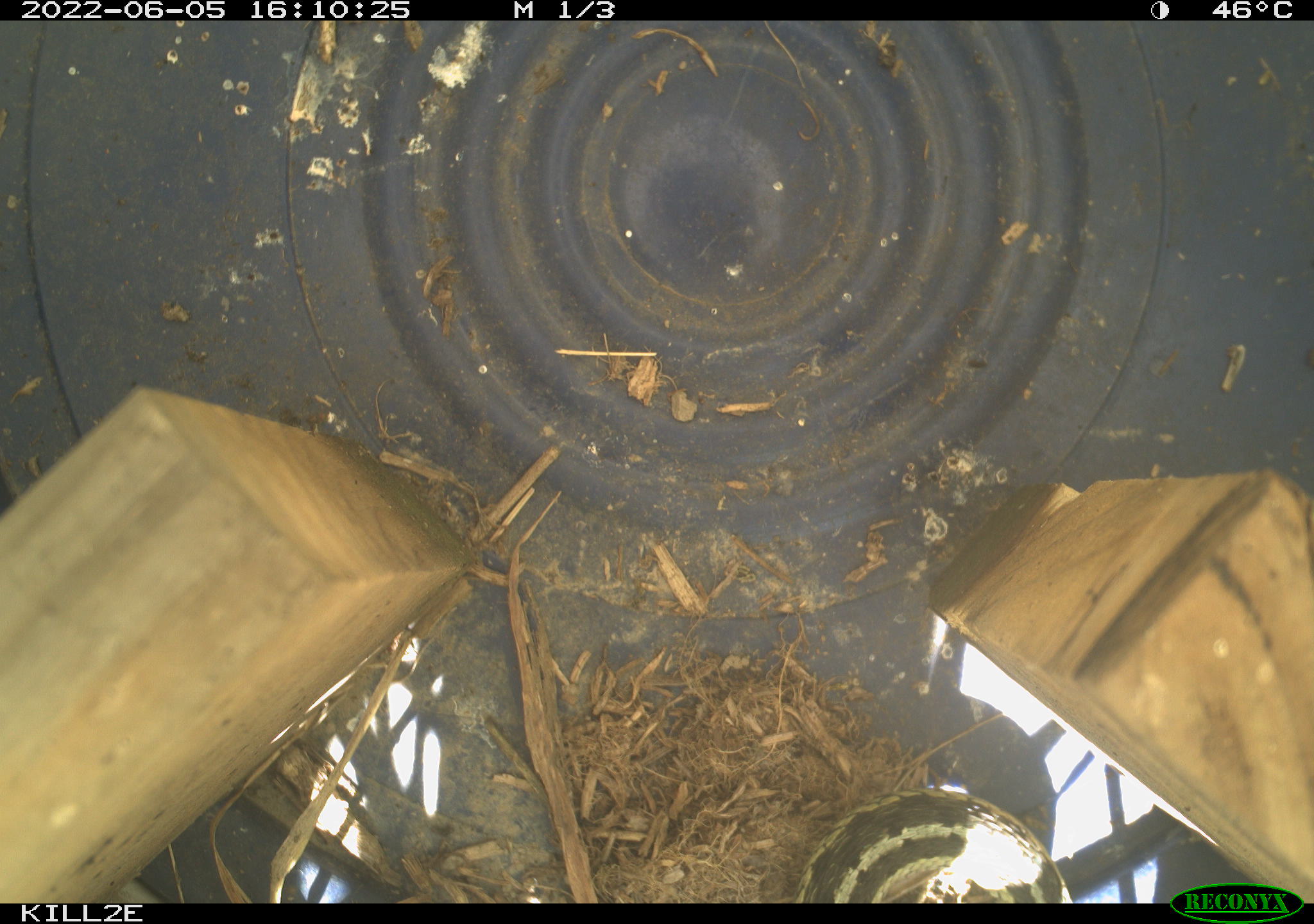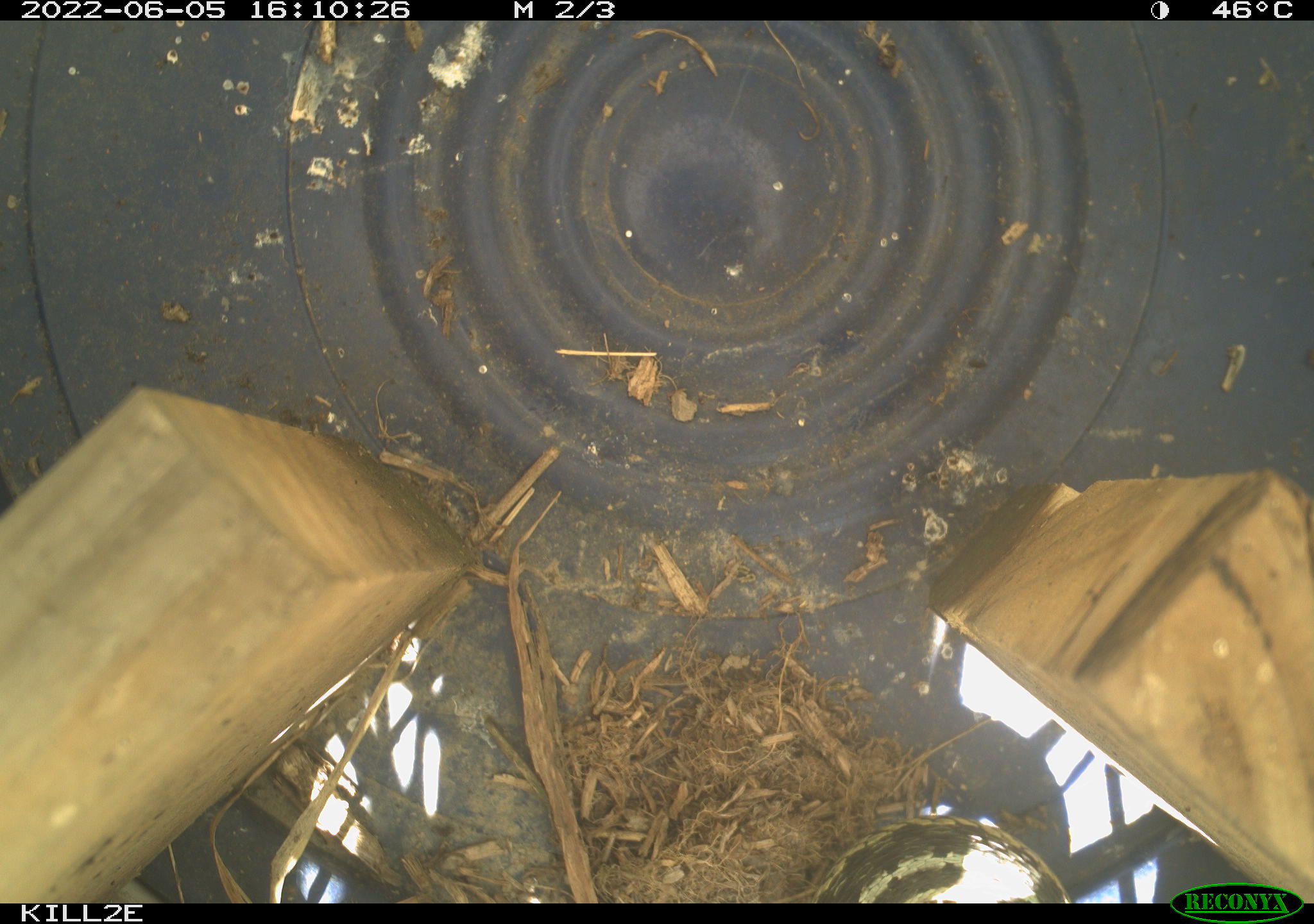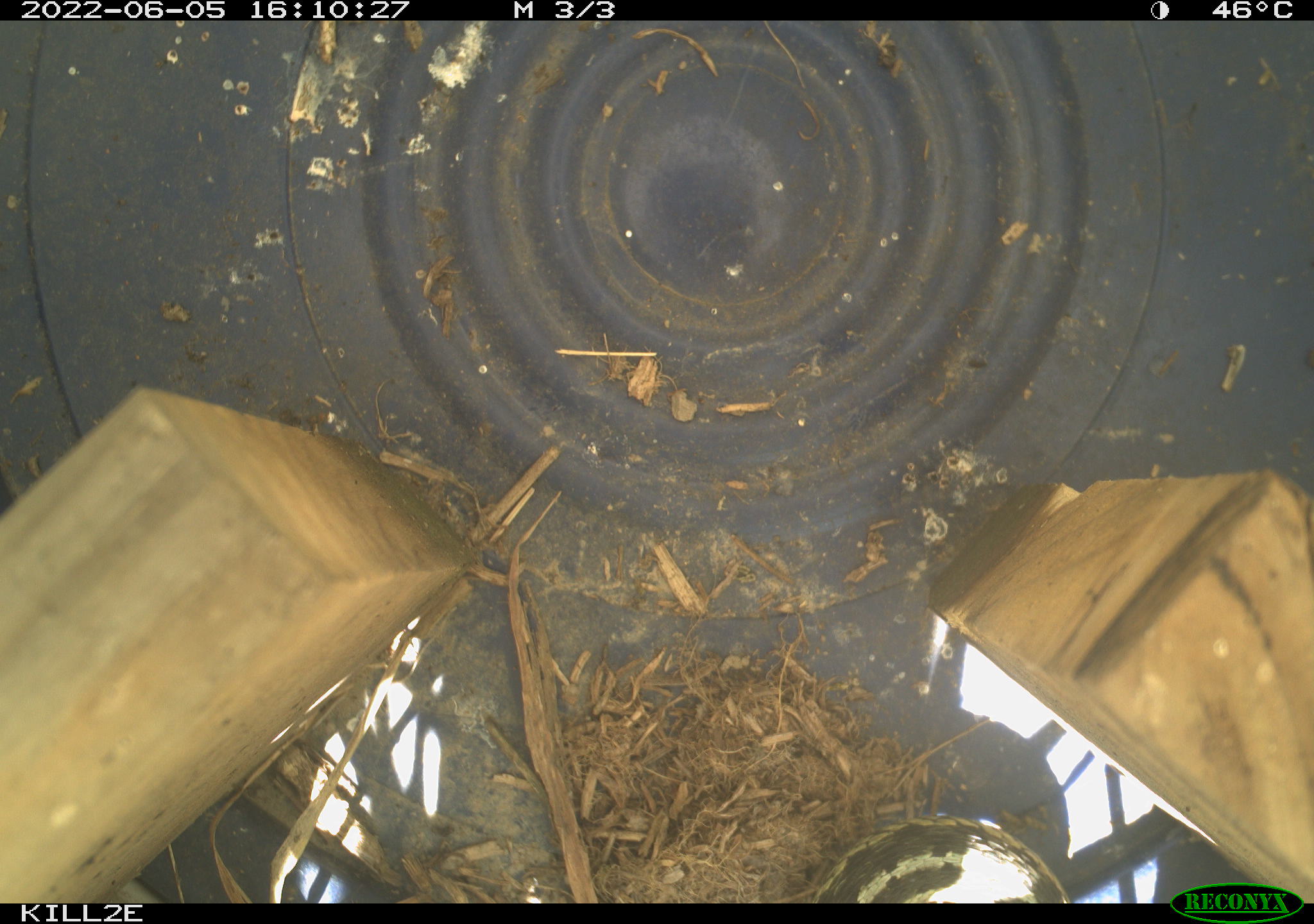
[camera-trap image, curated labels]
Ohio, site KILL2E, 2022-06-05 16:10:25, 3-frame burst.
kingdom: Animalia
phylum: Chordata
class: Reptilia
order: Squamata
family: Colubridae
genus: Thamnophis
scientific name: Thamnophis sirtalis sirtalis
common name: eastern gartersnake